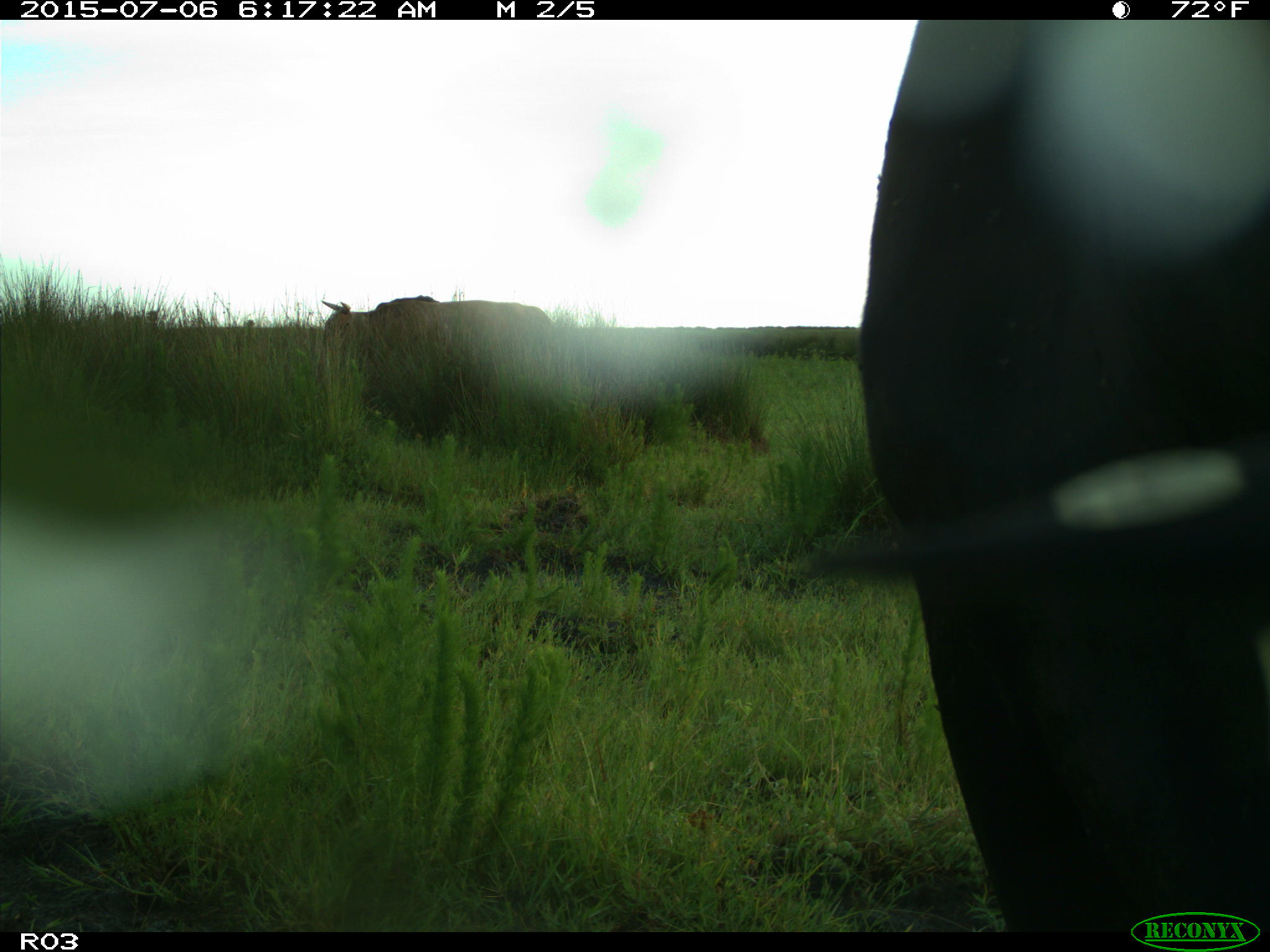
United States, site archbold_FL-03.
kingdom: Animalia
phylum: Chordata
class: Mammalia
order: Artiodactyla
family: Bovidae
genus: Bos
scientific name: Bos taurus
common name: domestic cow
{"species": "Bos taurus (domestic cow)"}